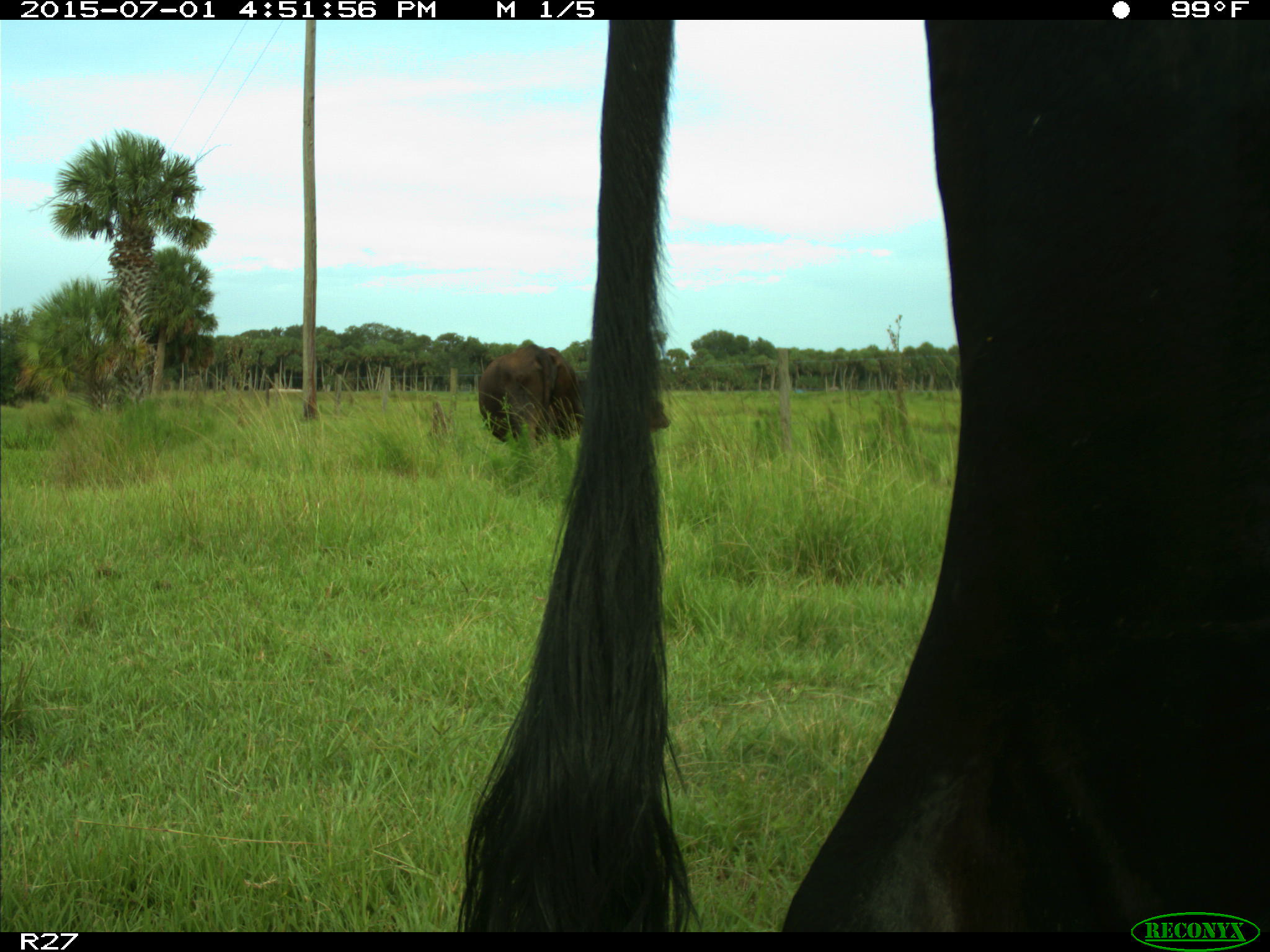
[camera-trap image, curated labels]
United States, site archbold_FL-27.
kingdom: Animalia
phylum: Chordata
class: Mammalia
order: Artiodactyla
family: Bovidae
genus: Bos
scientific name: Bos taurus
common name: domestic cow